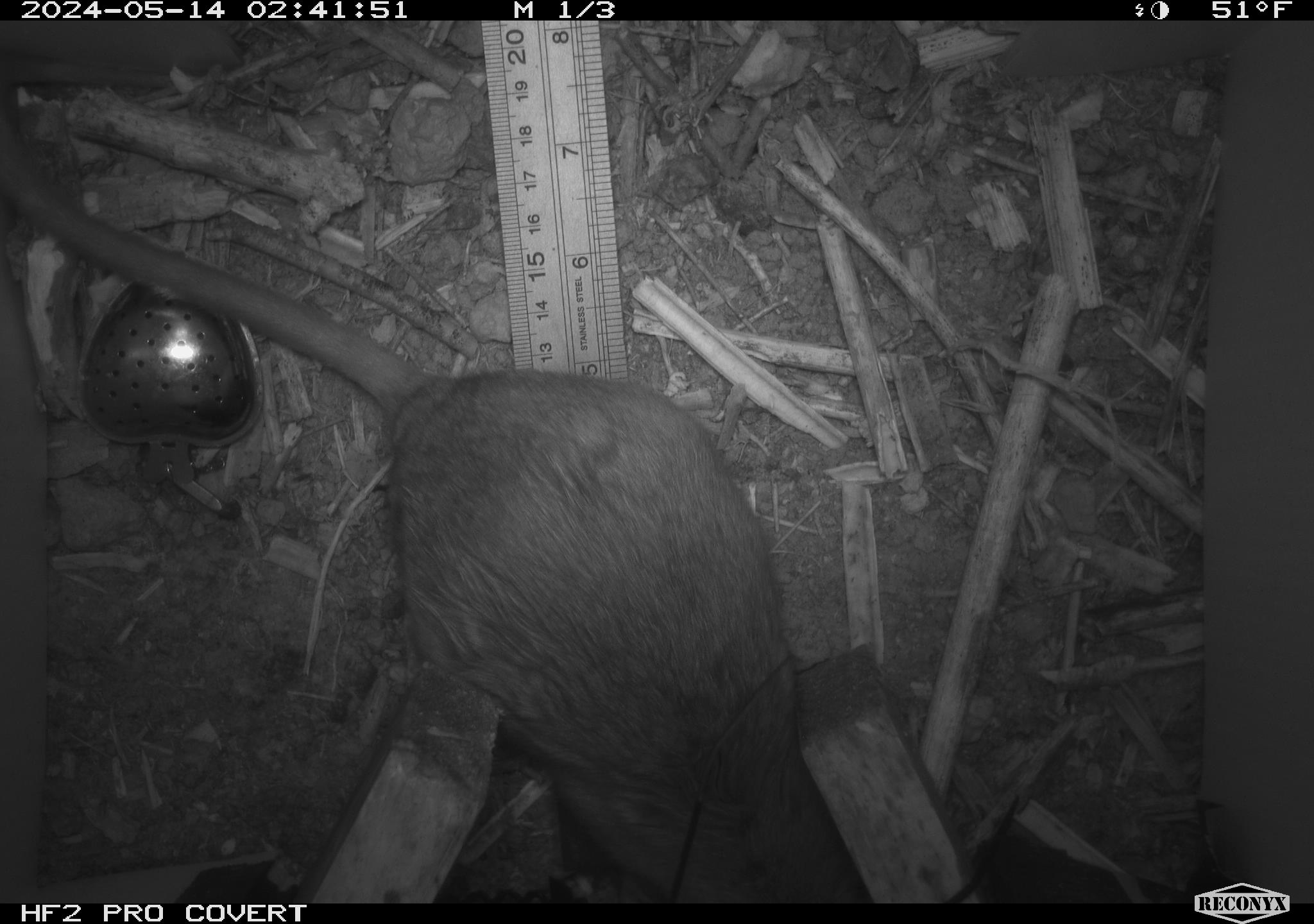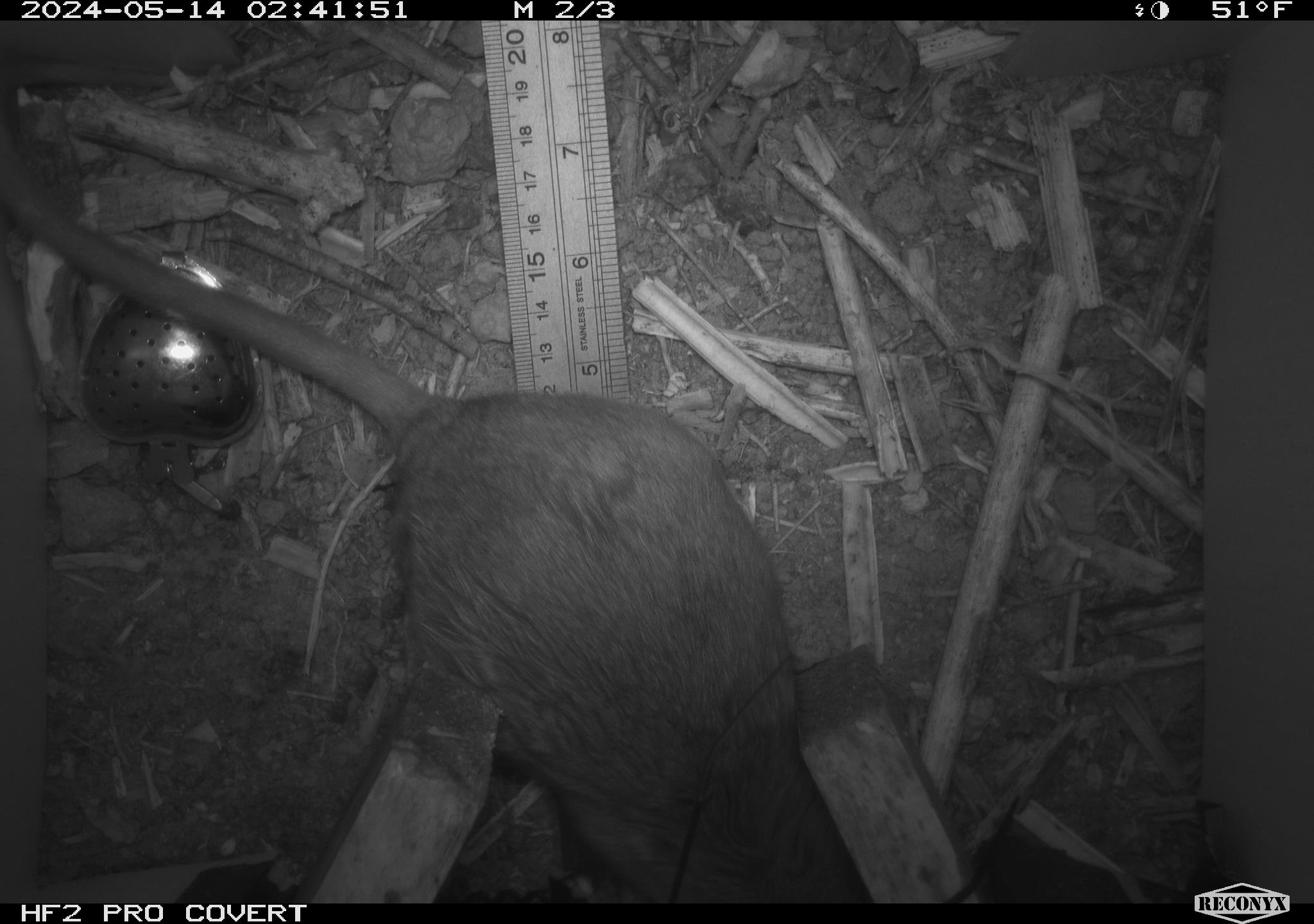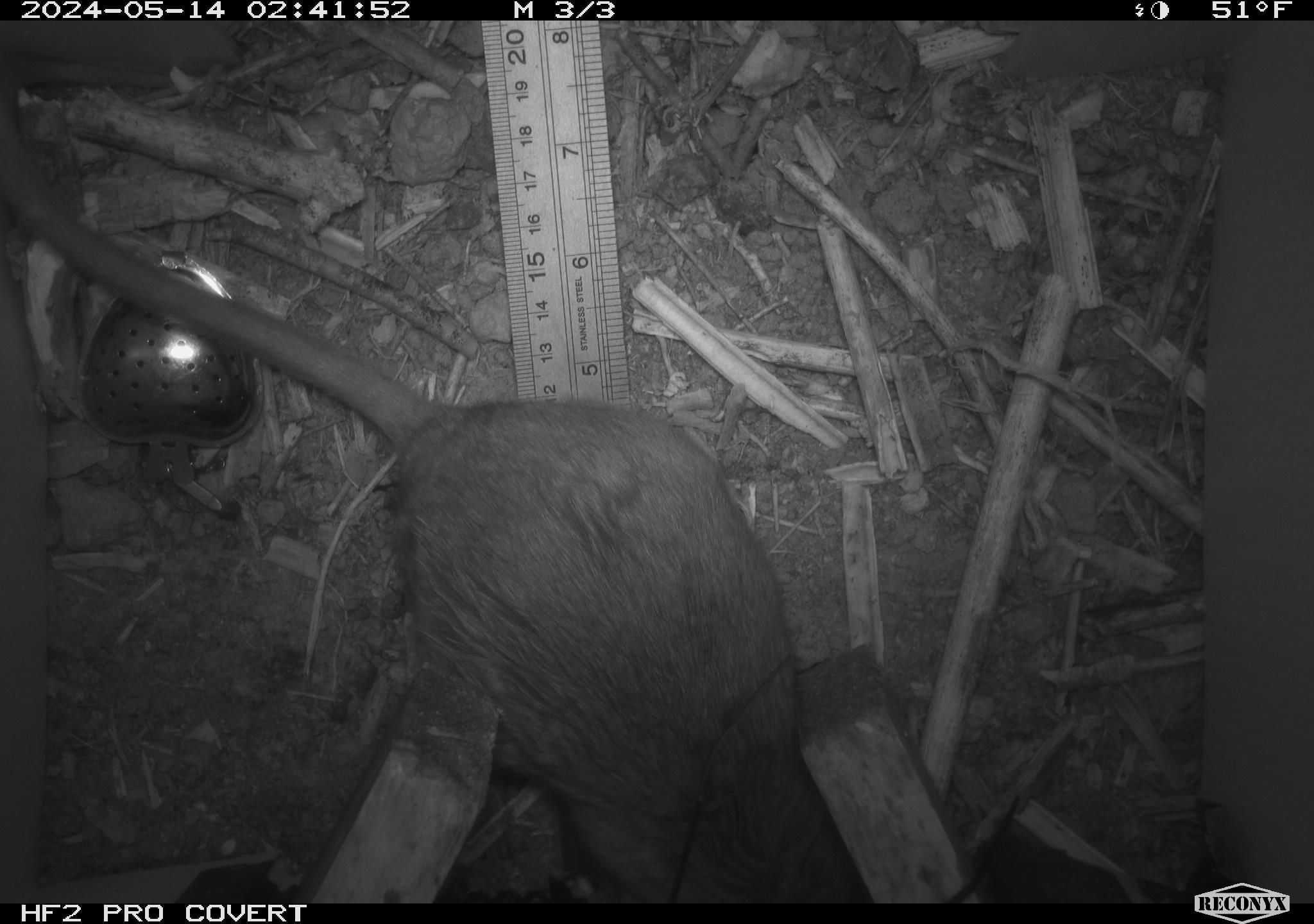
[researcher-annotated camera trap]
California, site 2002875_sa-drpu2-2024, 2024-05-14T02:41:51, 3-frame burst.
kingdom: Animalia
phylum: Chordata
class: Mammalia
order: Rodentia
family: Cricetidae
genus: Neotoma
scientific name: Neotoma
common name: pack rat or woodrat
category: neotoma species